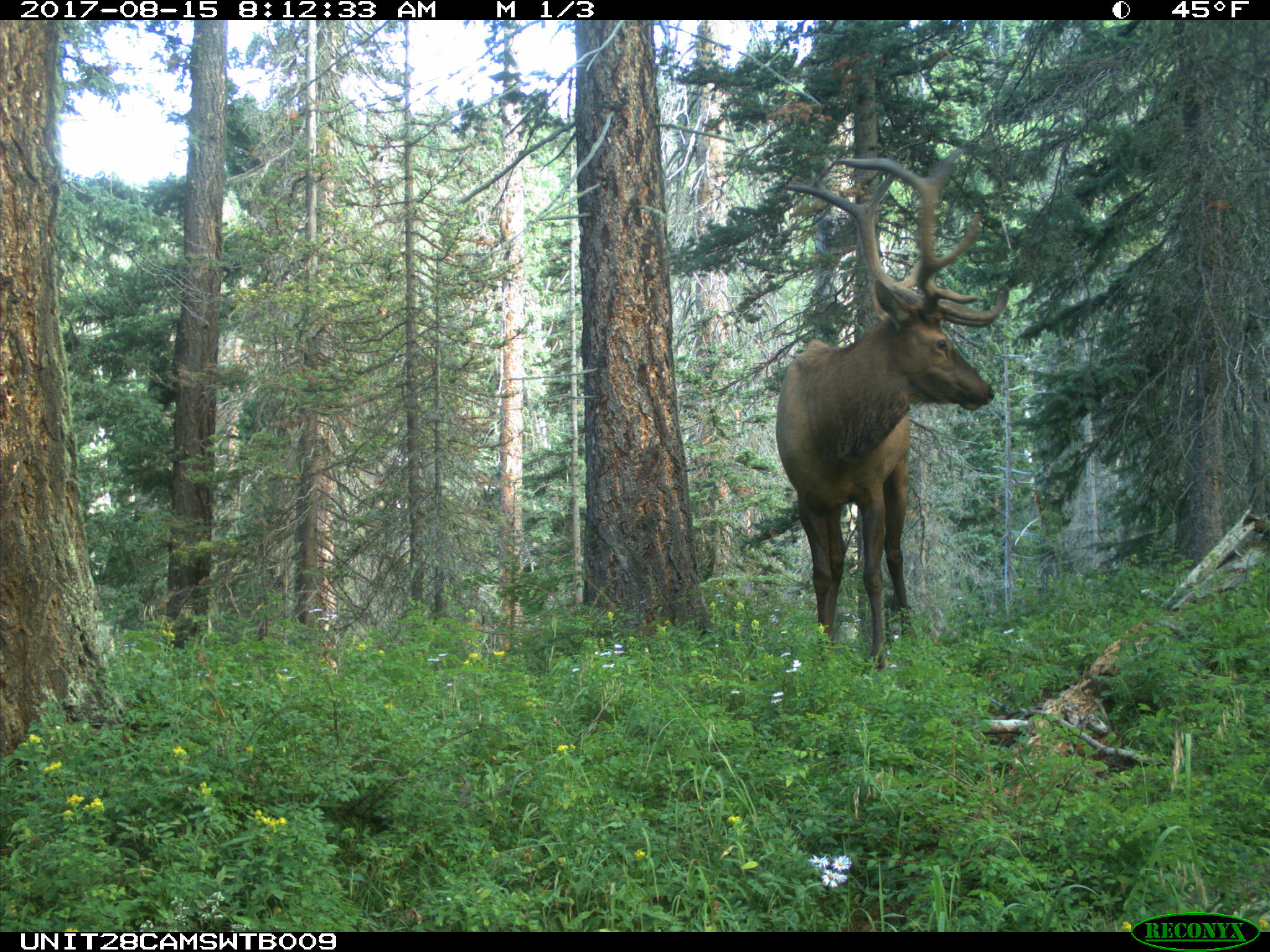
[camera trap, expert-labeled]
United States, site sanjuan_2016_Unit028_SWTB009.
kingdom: Animalia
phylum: Chordata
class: Mammalia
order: Artiodactyla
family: Cervidae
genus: Cervus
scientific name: Cervus elaphus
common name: red deer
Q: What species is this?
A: Cervus elaphus (red deer).